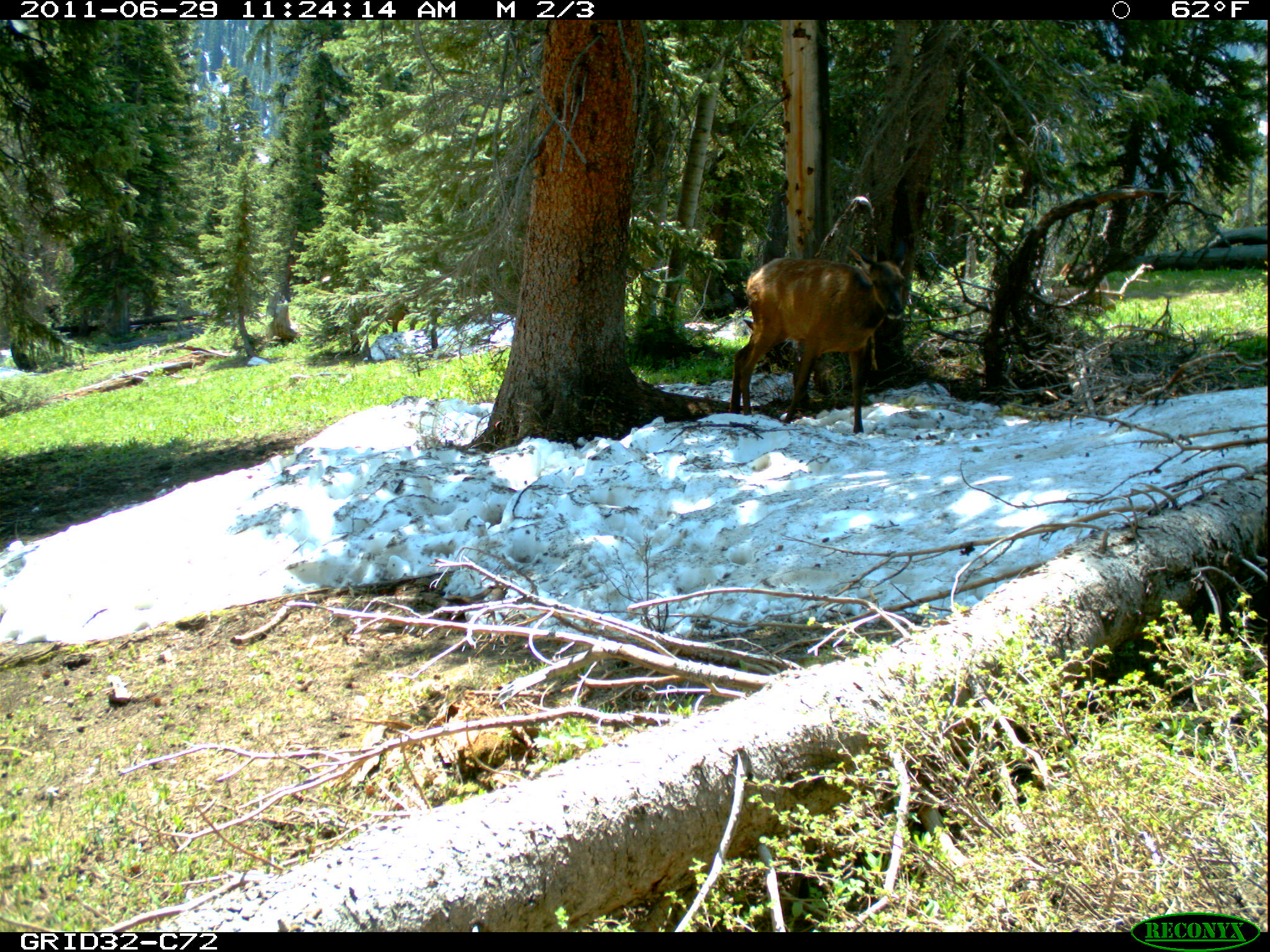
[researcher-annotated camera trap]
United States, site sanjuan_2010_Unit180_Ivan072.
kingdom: Animalia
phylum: Chordata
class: Mammalia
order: Artiodactyla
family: Cervidae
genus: Cervus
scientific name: Cervus elaphus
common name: red deer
Cervus elaphus (red deer).